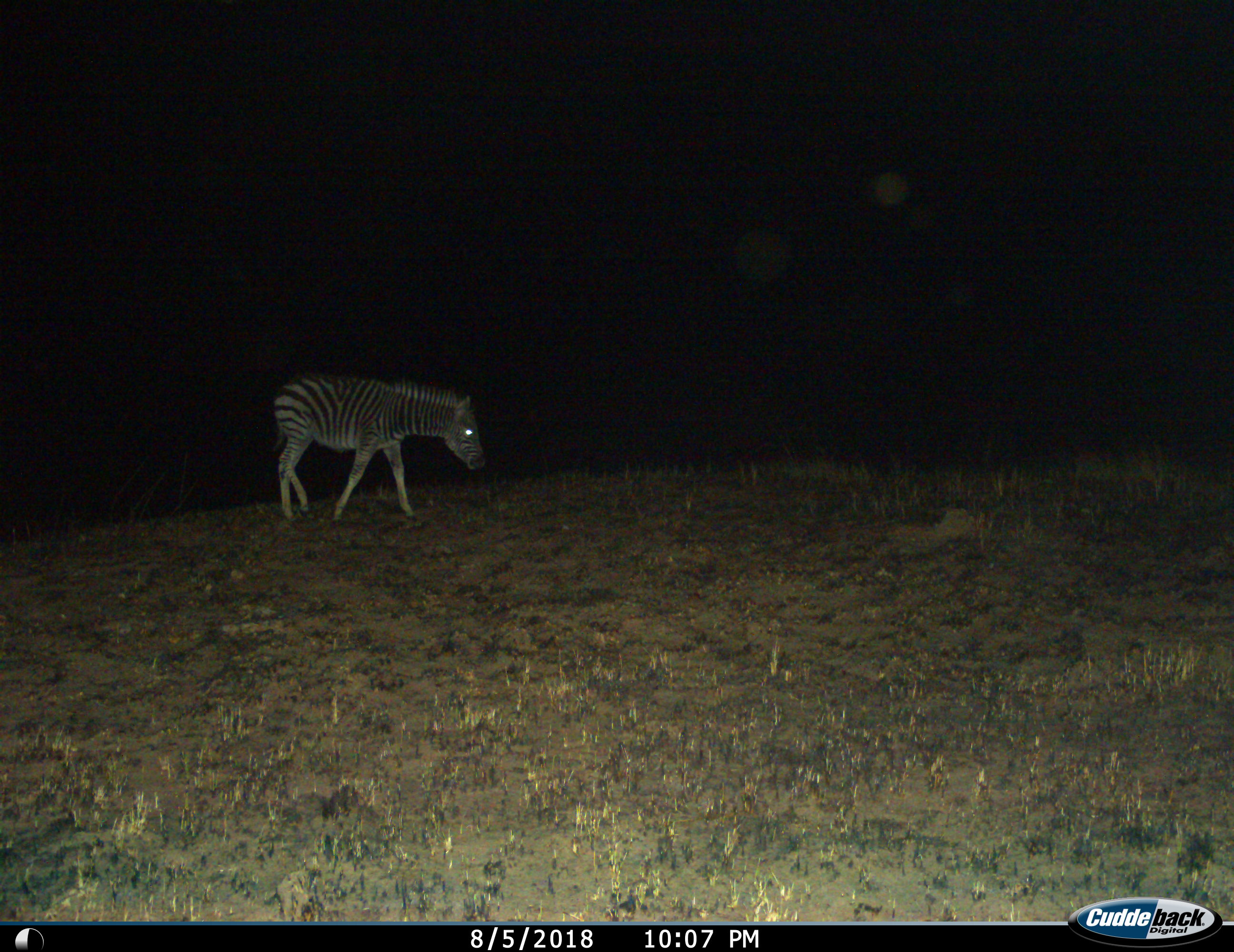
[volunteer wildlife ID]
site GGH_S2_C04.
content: unidentified animal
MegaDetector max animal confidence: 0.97